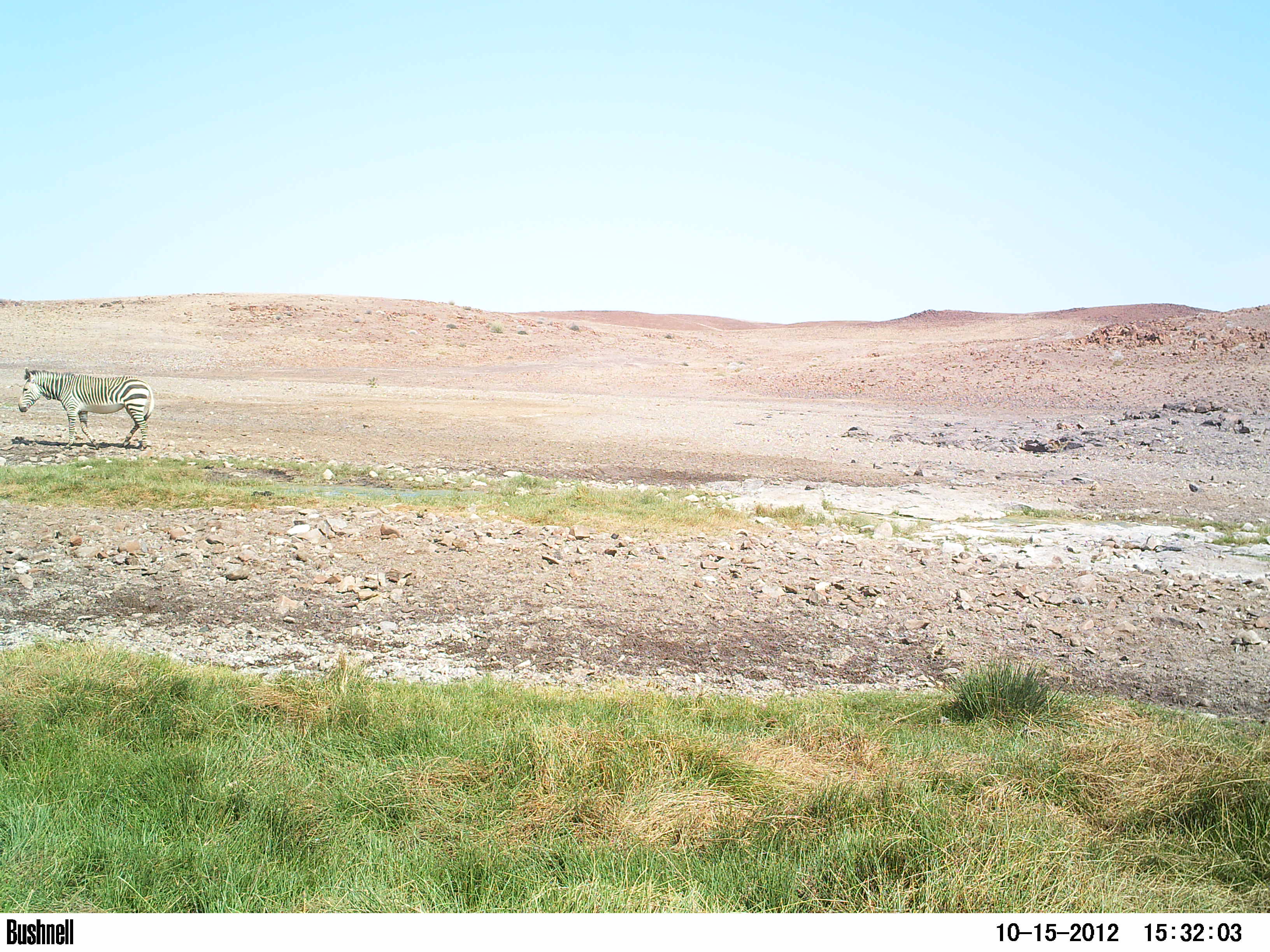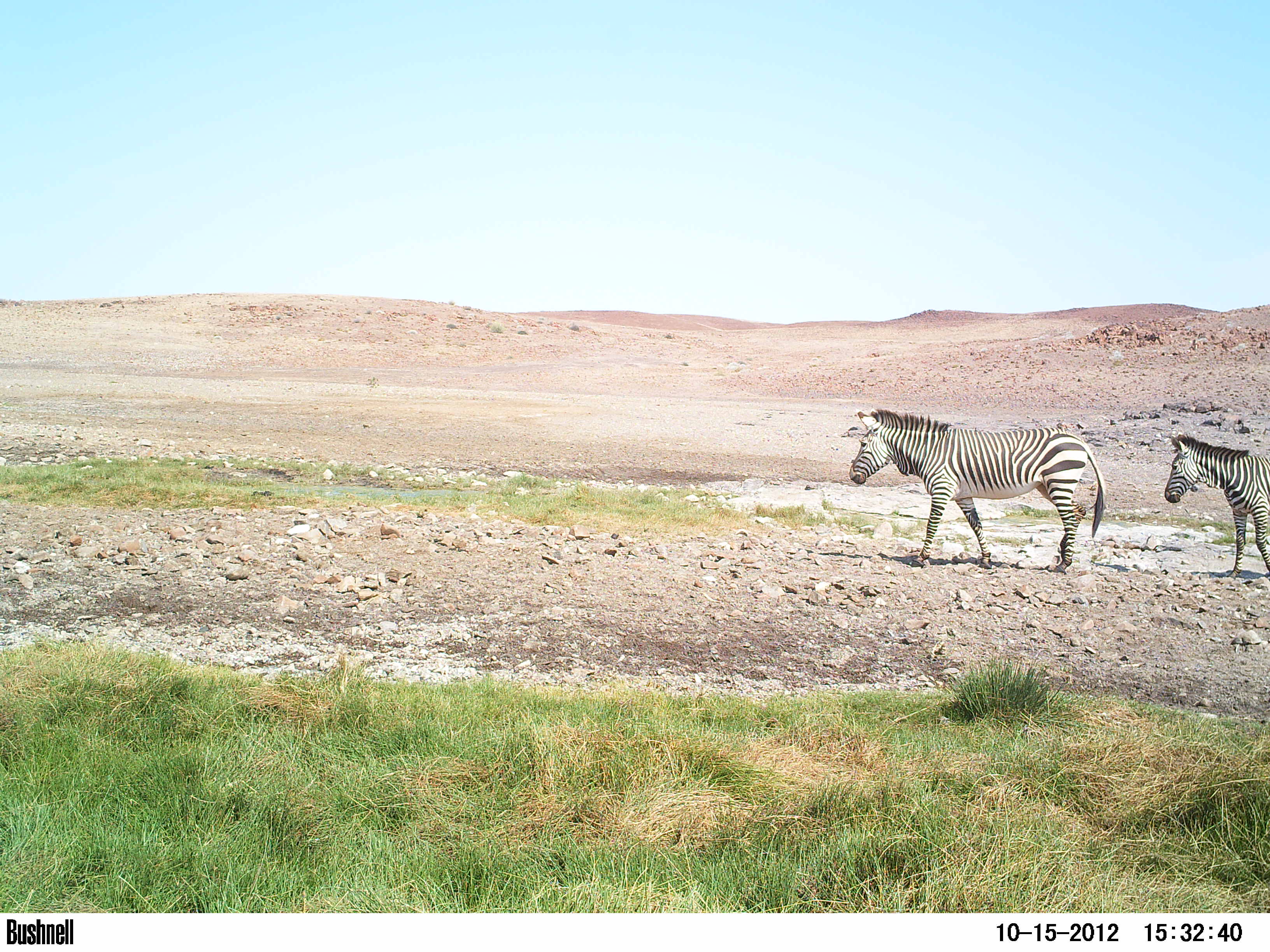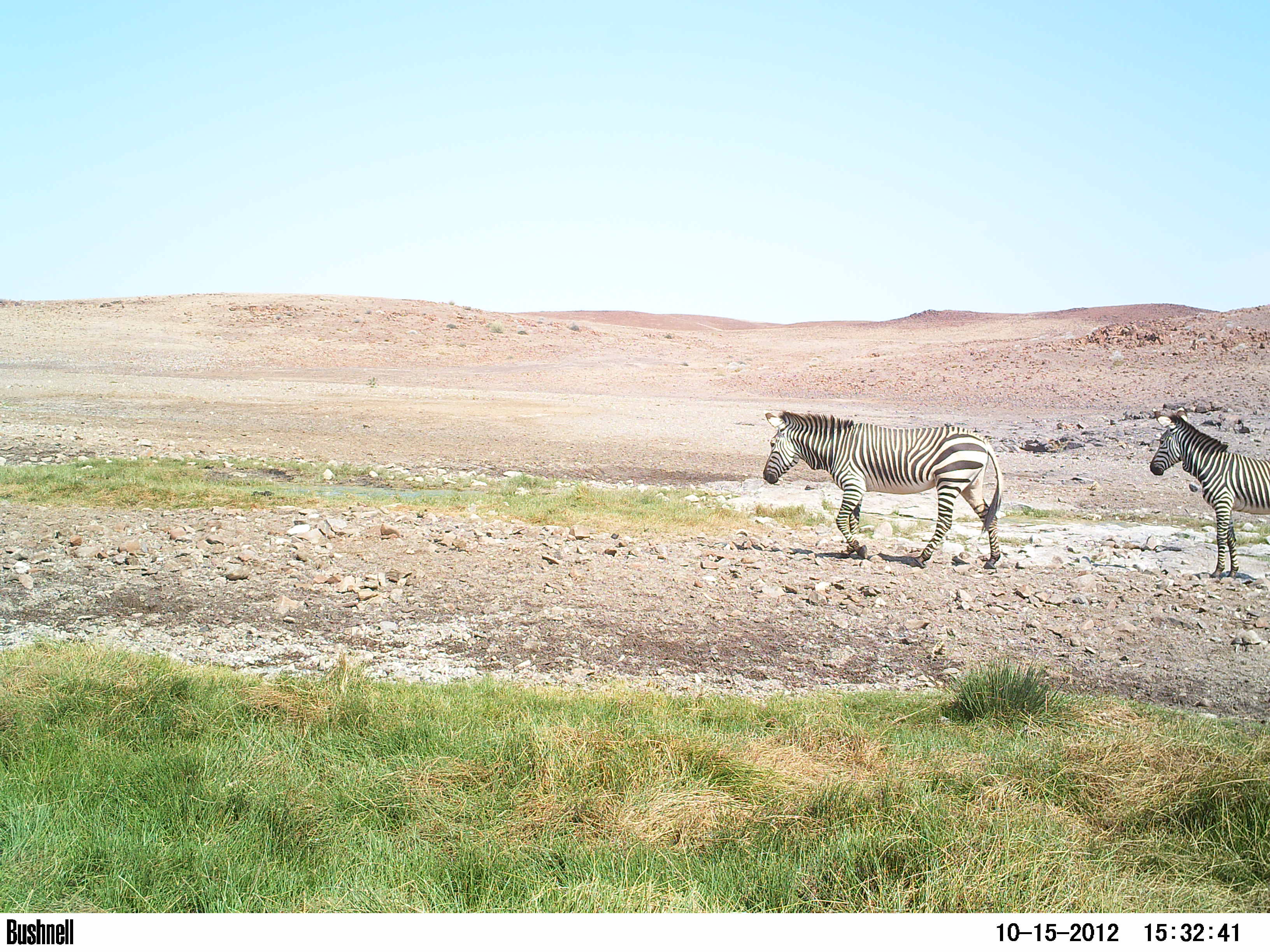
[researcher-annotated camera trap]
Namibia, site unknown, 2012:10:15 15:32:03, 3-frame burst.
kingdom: Animalia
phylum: Chordata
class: Mammalia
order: Perissodactyla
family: Equidae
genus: Equus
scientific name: Equus zebra hartmannae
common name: hartmann's mountain zebra